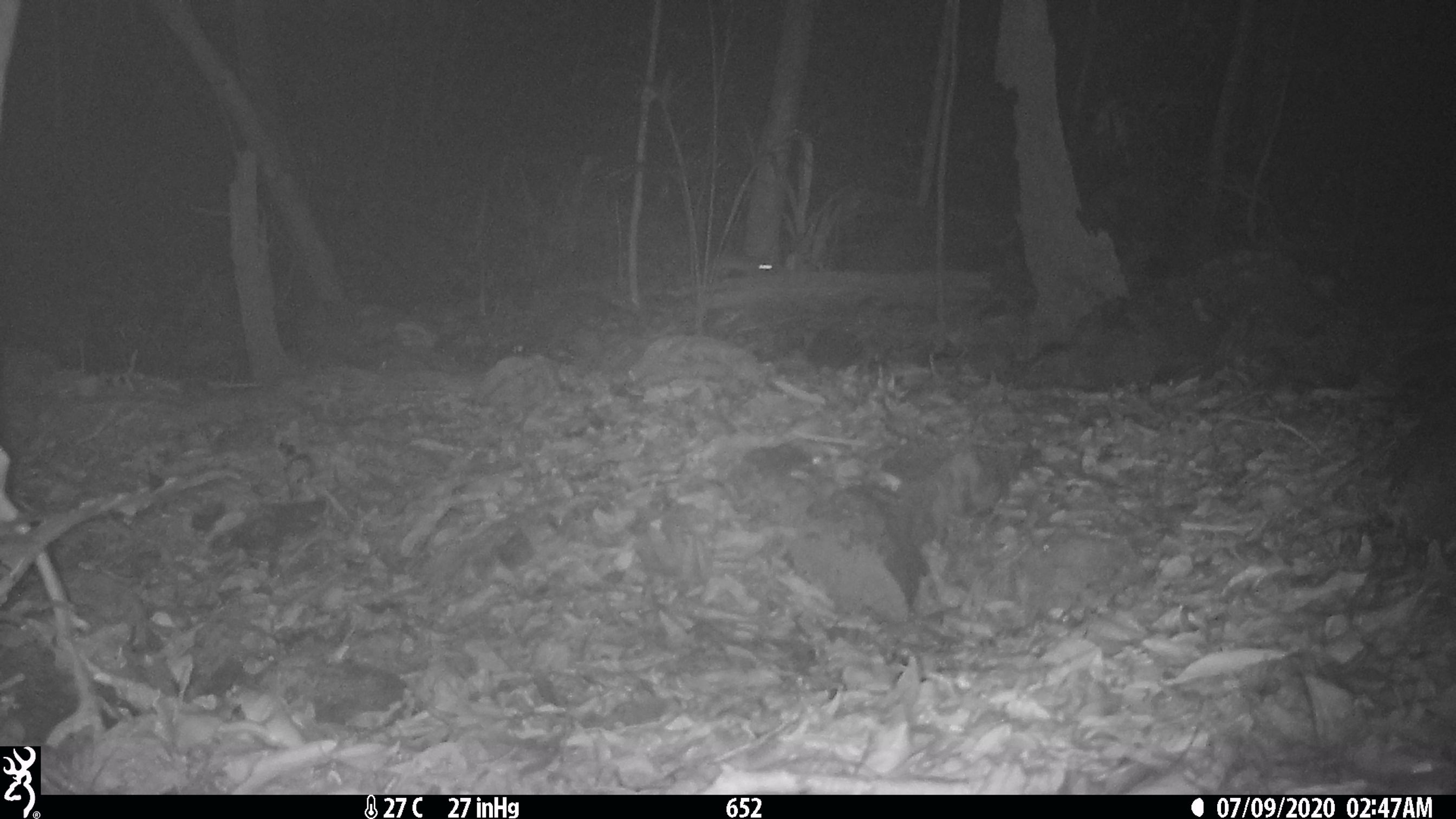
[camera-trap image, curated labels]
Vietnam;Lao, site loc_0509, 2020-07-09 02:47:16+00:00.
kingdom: Animalia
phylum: Chordata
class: Mammalia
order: Rodentia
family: Muridae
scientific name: Muridae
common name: old-world mice and rats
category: unidentified murid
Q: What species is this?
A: Unidentified murid (old-world mice and rats) (Muridae).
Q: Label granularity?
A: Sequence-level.